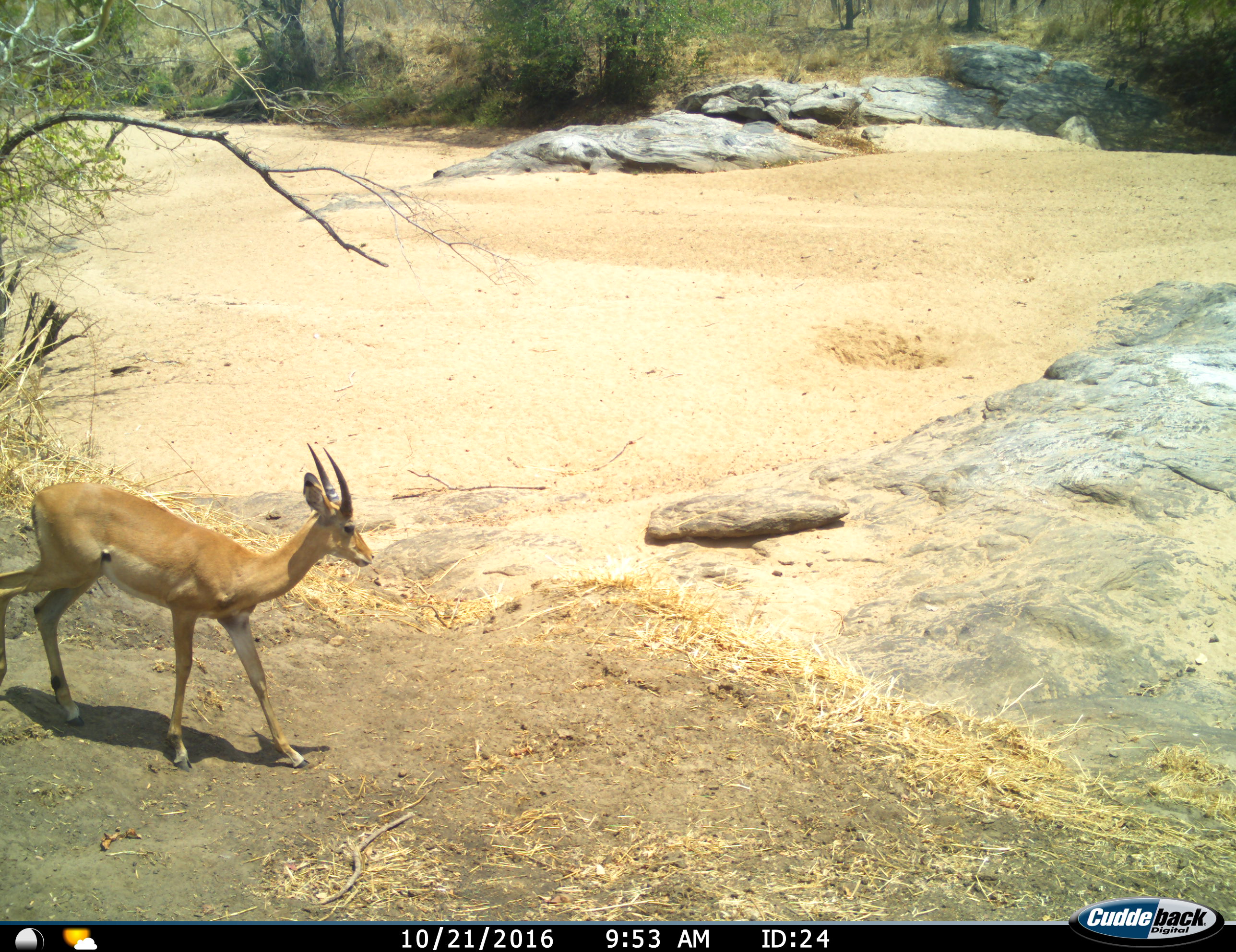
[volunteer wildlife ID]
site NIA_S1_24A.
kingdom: Animalia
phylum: Chordata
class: Mammalia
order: Artiodactyla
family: Bovidae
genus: Aepyceros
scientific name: Aepyceros melampus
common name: impala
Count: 1.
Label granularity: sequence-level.